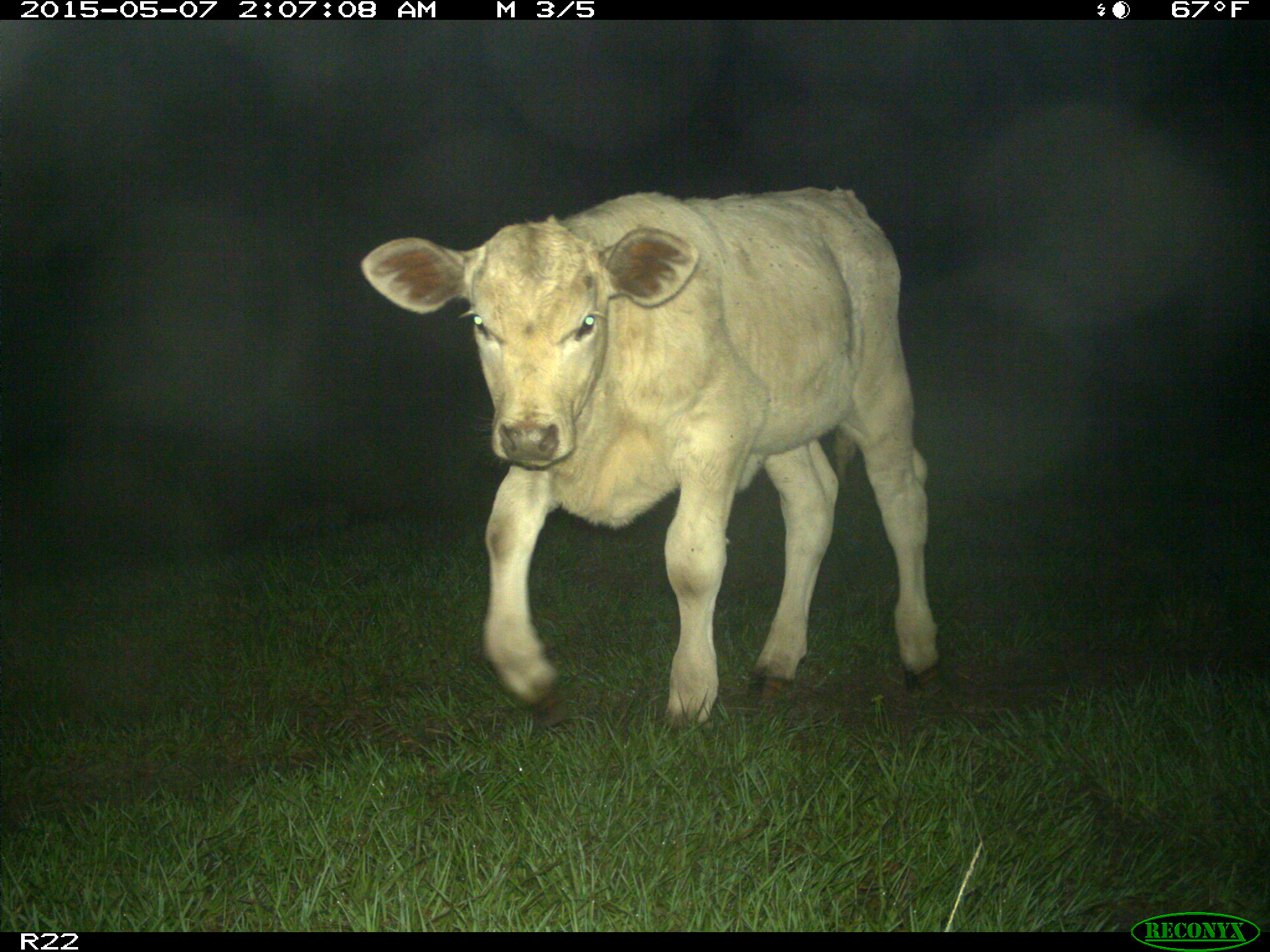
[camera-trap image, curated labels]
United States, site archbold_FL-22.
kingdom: Animalia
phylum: Chordata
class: Mammalia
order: Artiodactyla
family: Bovidae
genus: Bos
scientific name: Bos taurus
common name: domestic cow